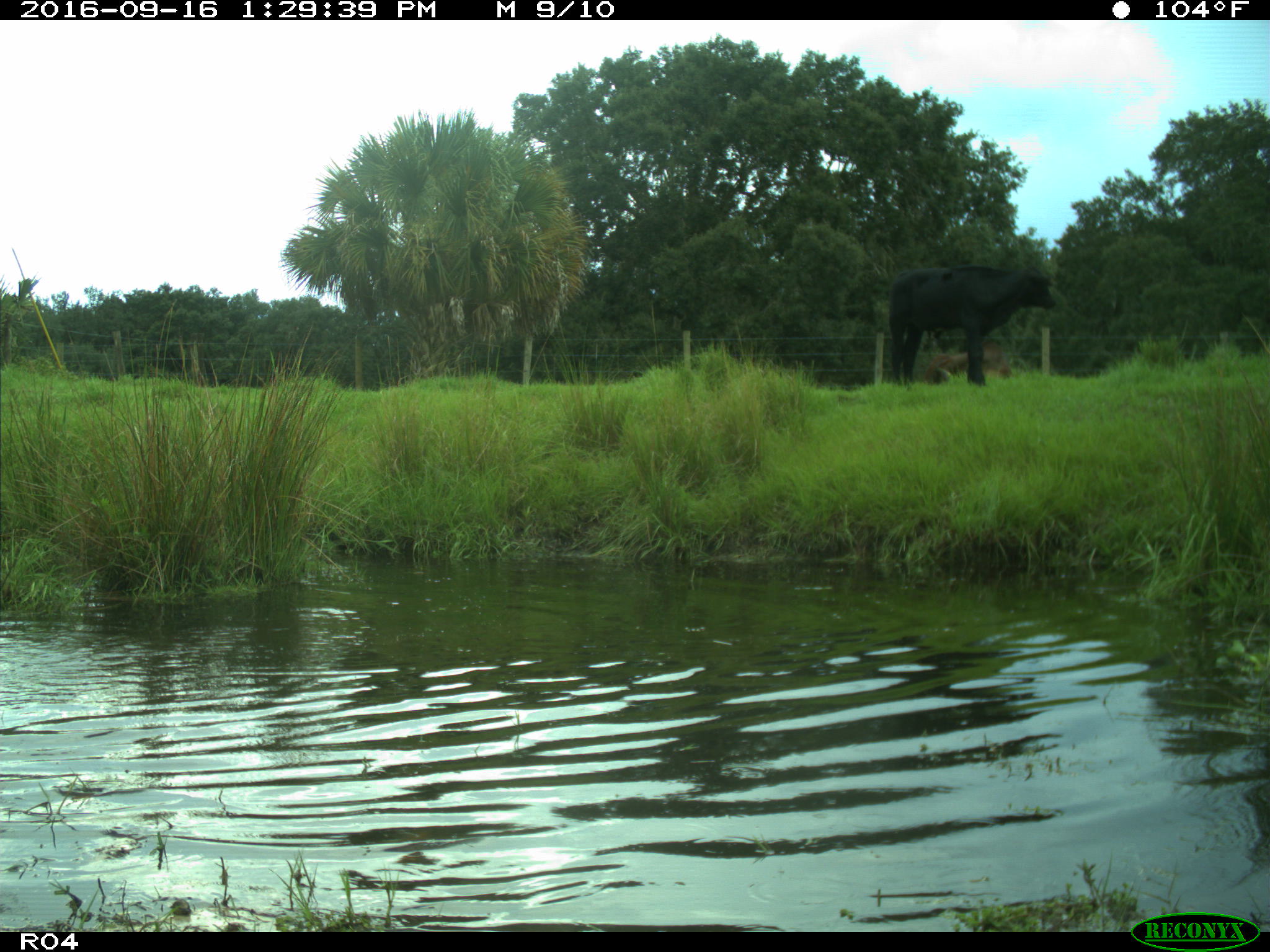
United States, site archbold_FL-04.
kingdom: Animalia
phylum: Chordata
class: Mammalia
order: Artiodactyla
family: Bovidae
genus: Bos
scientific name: Bos taurus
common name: domestic cow